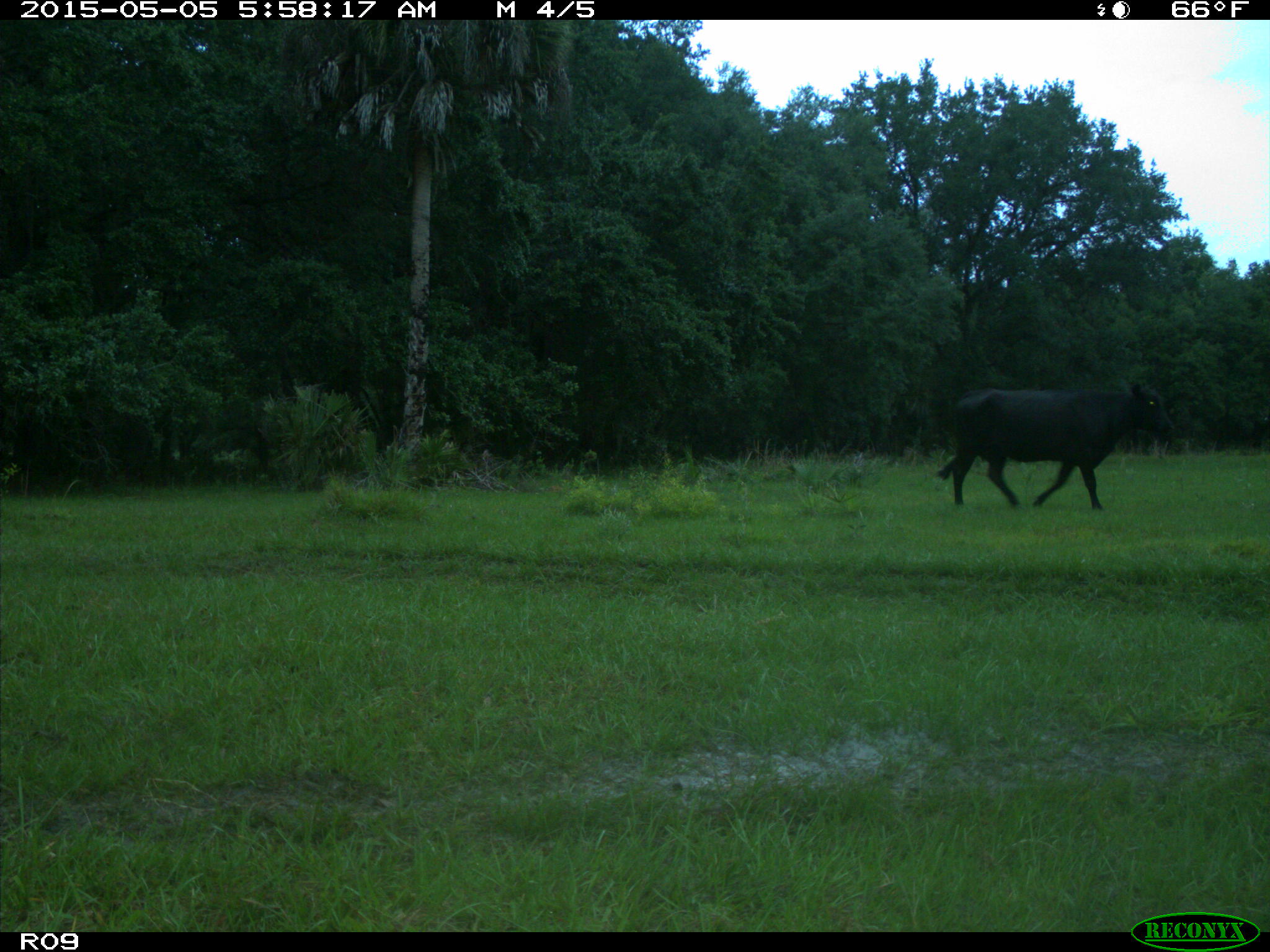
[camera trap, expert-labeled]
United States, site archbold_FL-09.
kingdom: Animalia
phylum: Chordata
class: Mammalia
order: Artiodactyla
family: Bovidae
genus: Bos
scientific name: Bos taurus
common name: domestic cow